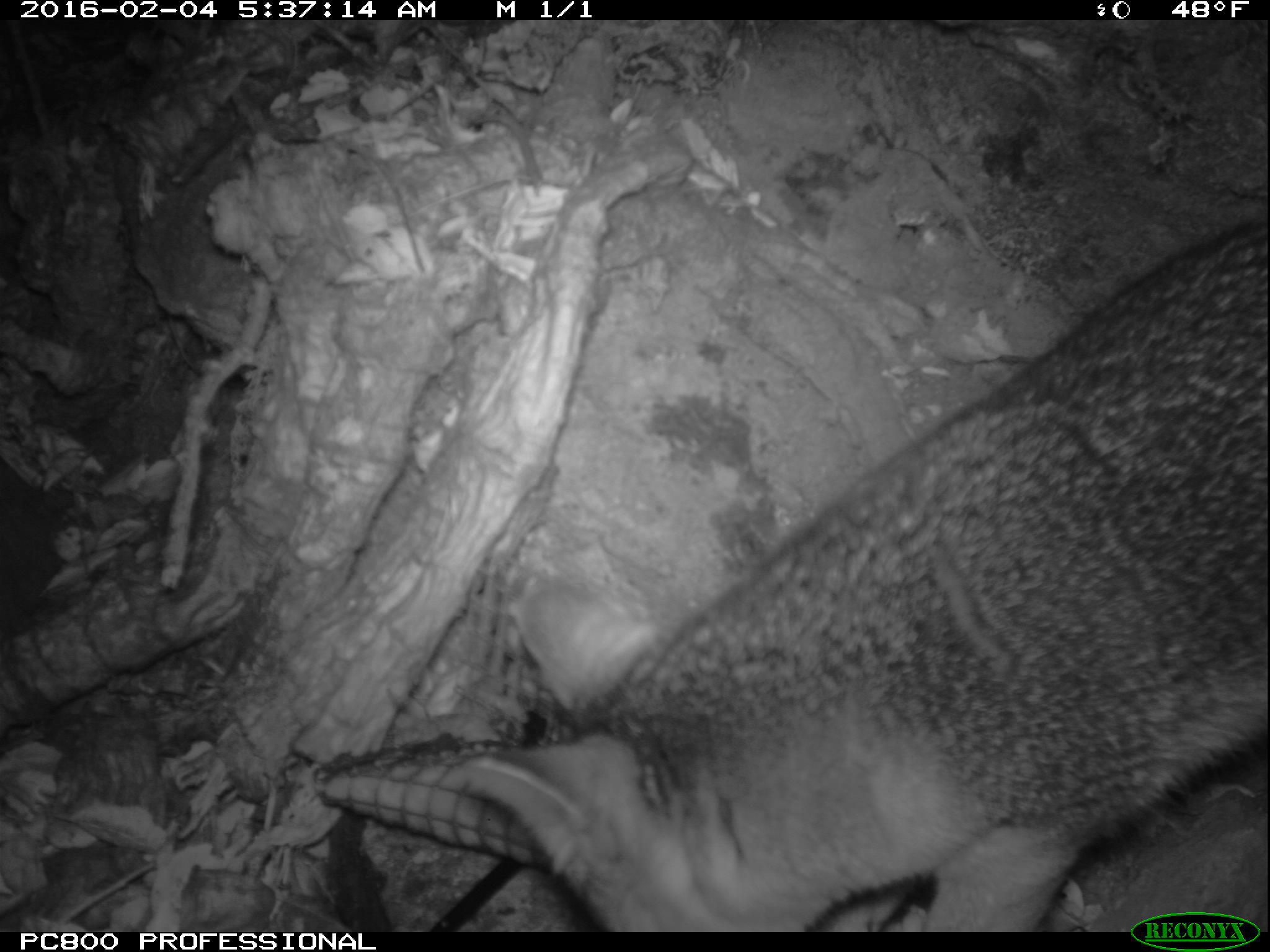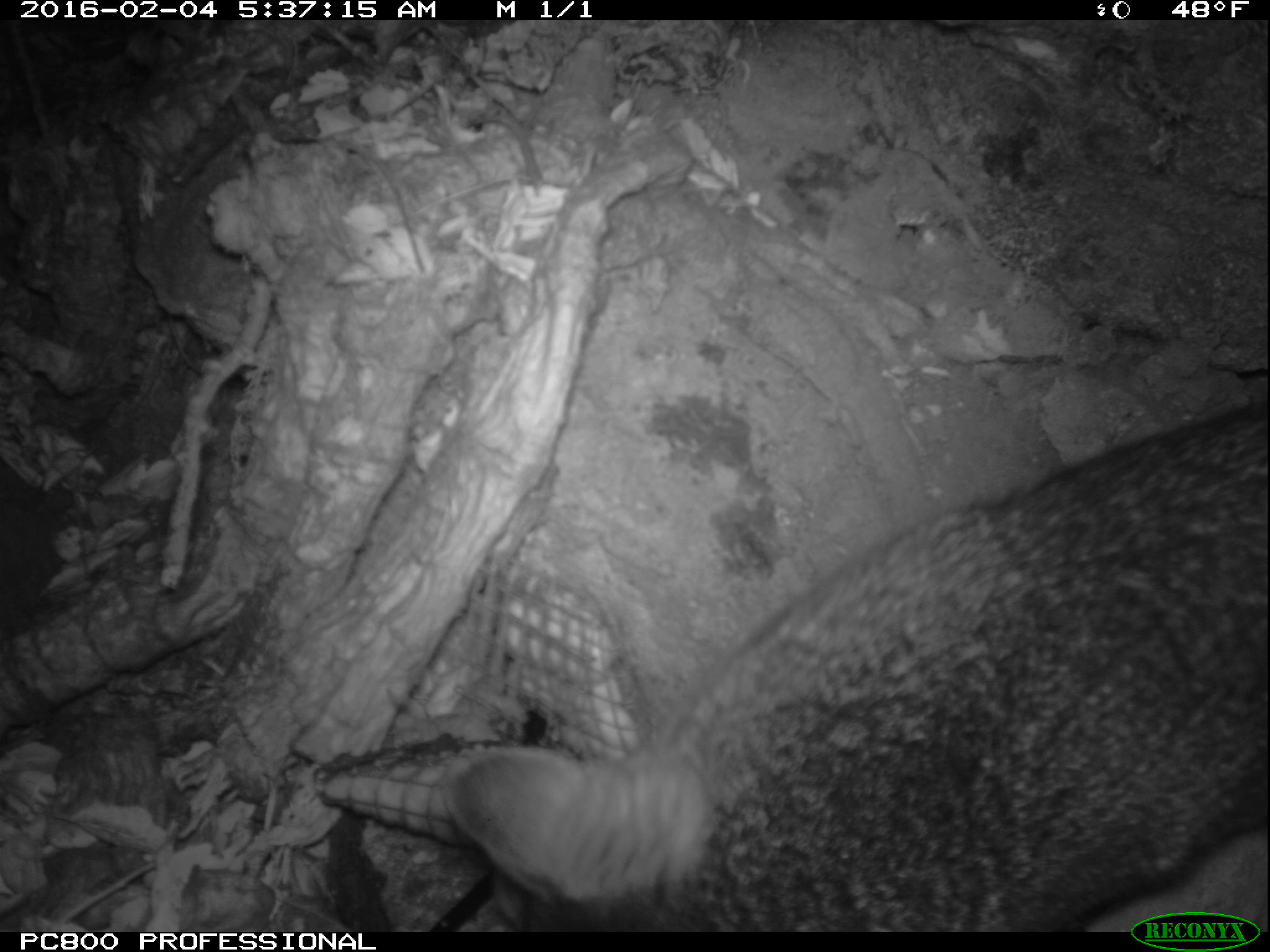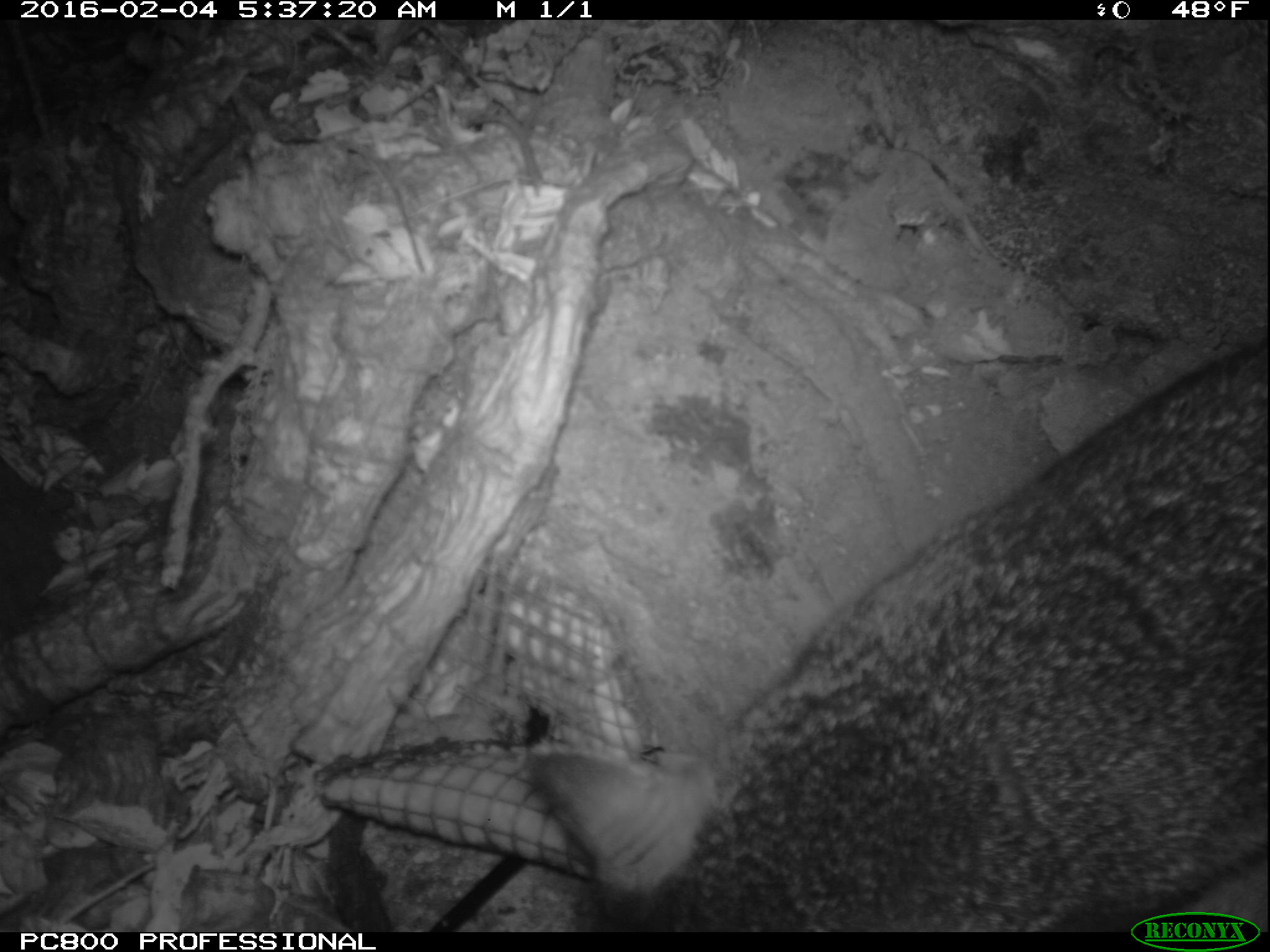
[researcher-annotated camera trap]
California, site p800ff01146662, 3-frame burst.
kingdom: Animalia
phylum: Chordata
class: Mammalia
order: Carnivora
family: Canidae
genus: Urocyon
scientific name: Urocyon littoralis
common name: island fox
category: fox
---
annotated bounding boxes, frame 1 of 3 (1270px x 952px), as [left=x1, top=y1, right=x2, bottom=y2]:
fox: [left=461, top=216, right=1269, bottom=932]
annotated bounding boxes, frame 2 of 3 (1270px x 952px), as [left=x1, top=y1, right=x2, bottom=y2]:
fox: [left=439, top=384, right=1269, bottom=929]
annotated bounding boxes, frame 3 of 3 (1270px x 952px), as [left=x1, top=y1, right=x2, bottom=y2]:
fox: [left=528, top=345, right=1269, bottom=931]